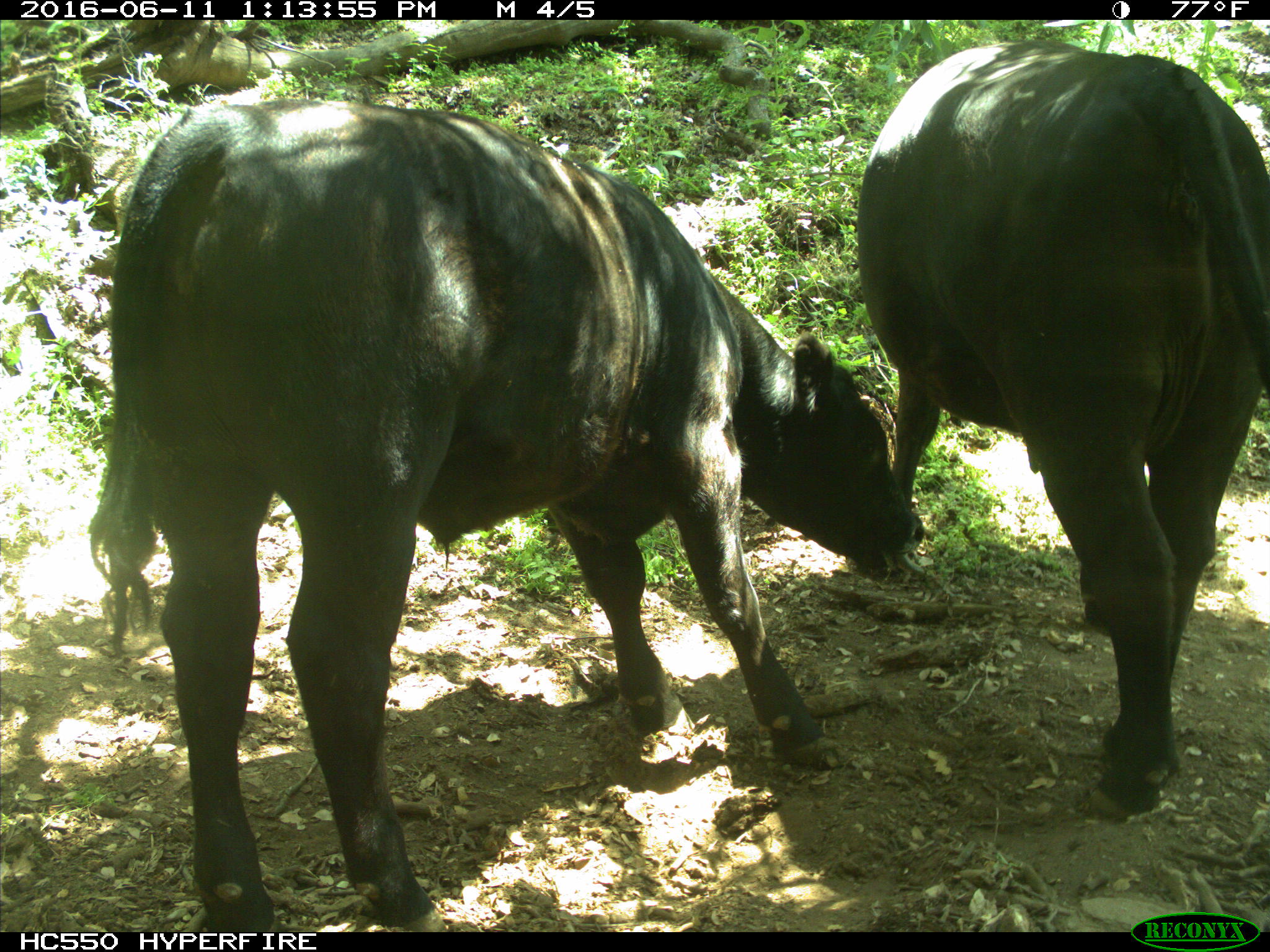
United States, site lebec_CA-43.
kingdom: Animalia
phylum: Chordata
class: Mammalia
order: Artiodactyla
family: Bovidae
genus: Bos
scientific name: Bos taurus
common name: domestic cow